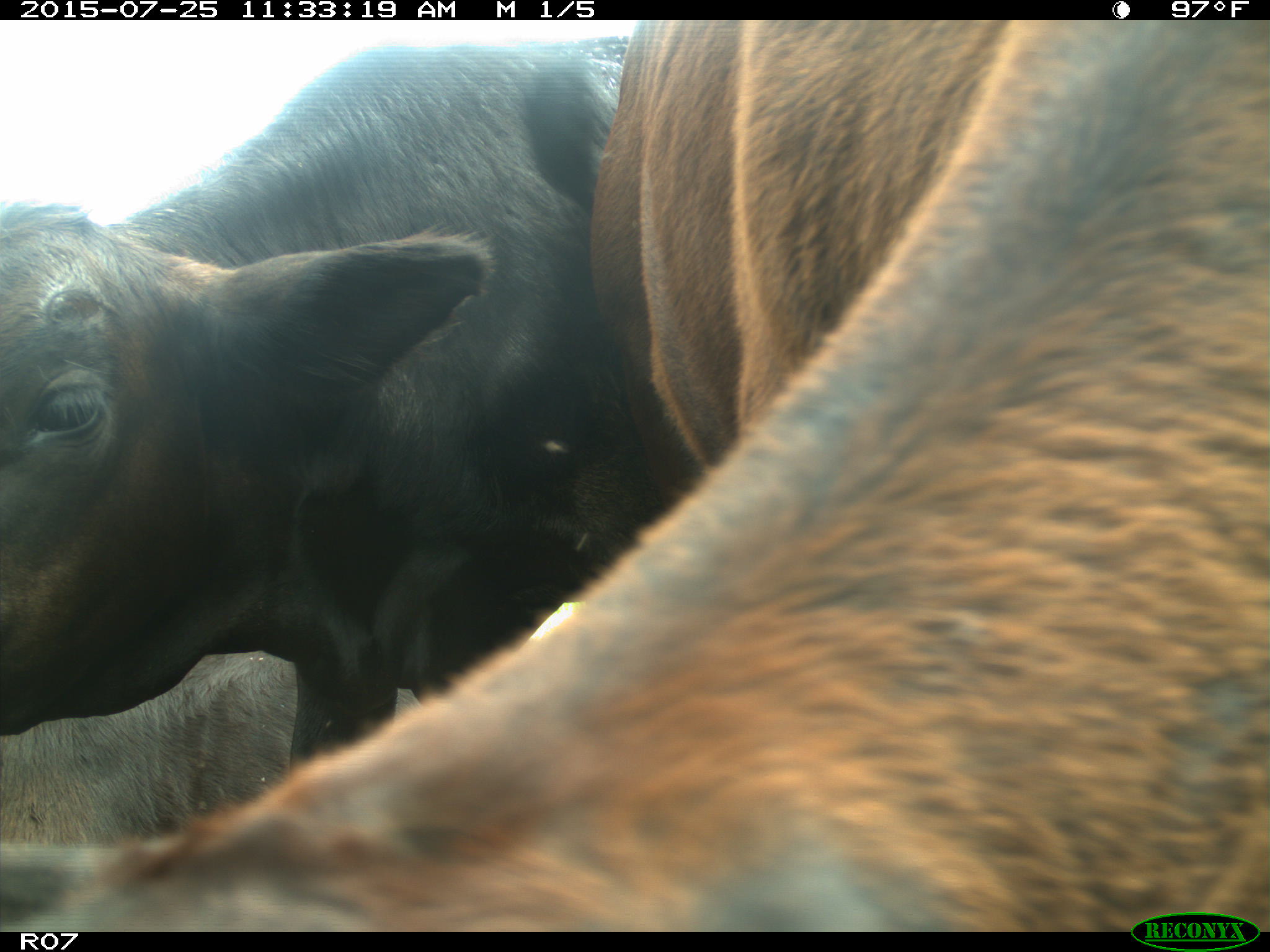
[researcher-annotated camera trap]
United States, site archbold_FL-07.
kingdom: Animalia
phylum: Chordata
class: Mammalia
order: Artiodactyla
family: Bovidae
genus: Bos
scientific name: Bos taurus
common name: domestic cow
Bos taurus (domestic cow).